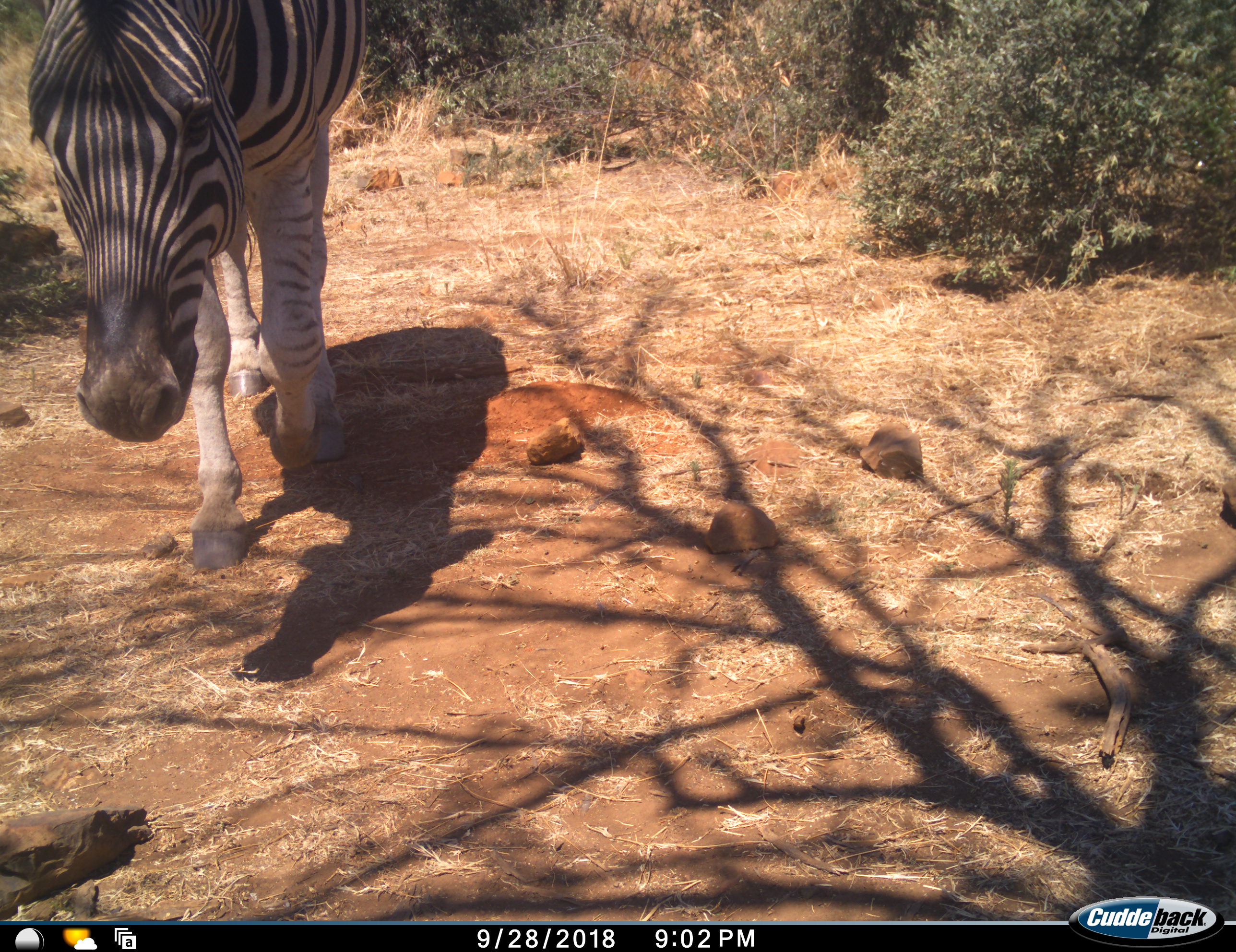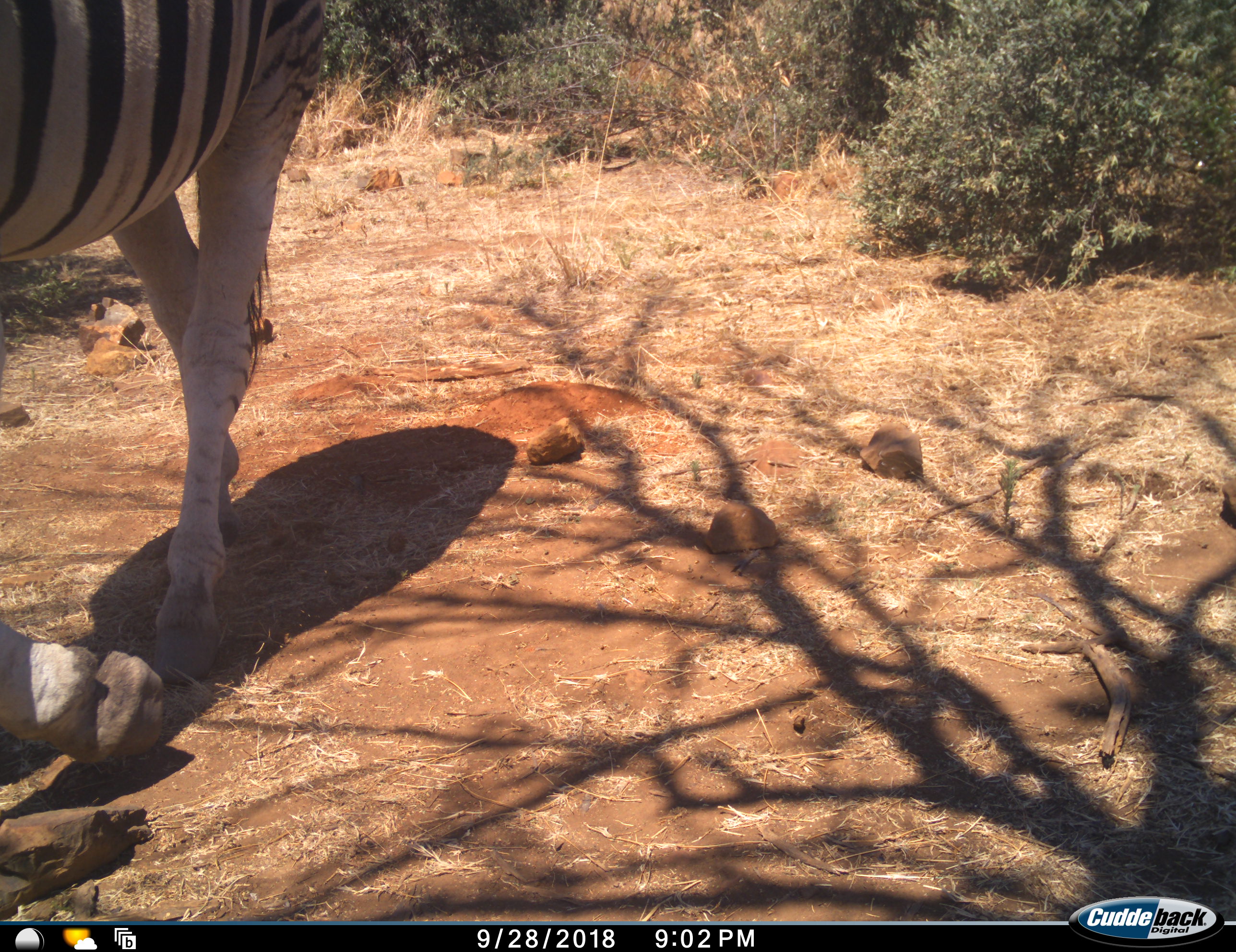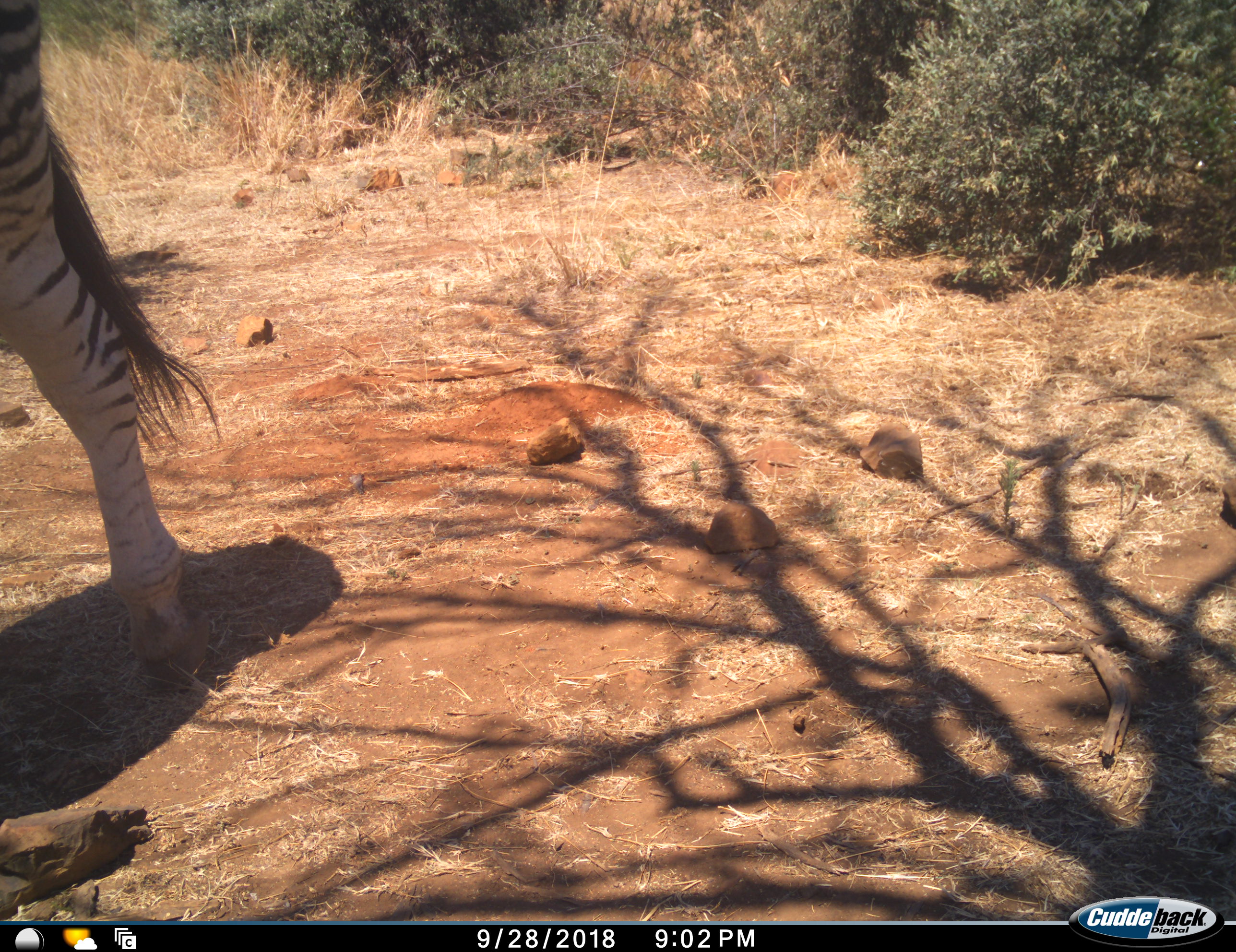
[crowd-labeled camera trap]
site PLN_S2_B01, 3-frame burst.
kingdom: Animalia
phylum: Chordata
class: Mammalia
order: Perissodactyla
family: Equidae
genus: Equus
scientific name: Equus quagga burchellii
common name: burchell's zebra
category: zebraburchells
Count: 1.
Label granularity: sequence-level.